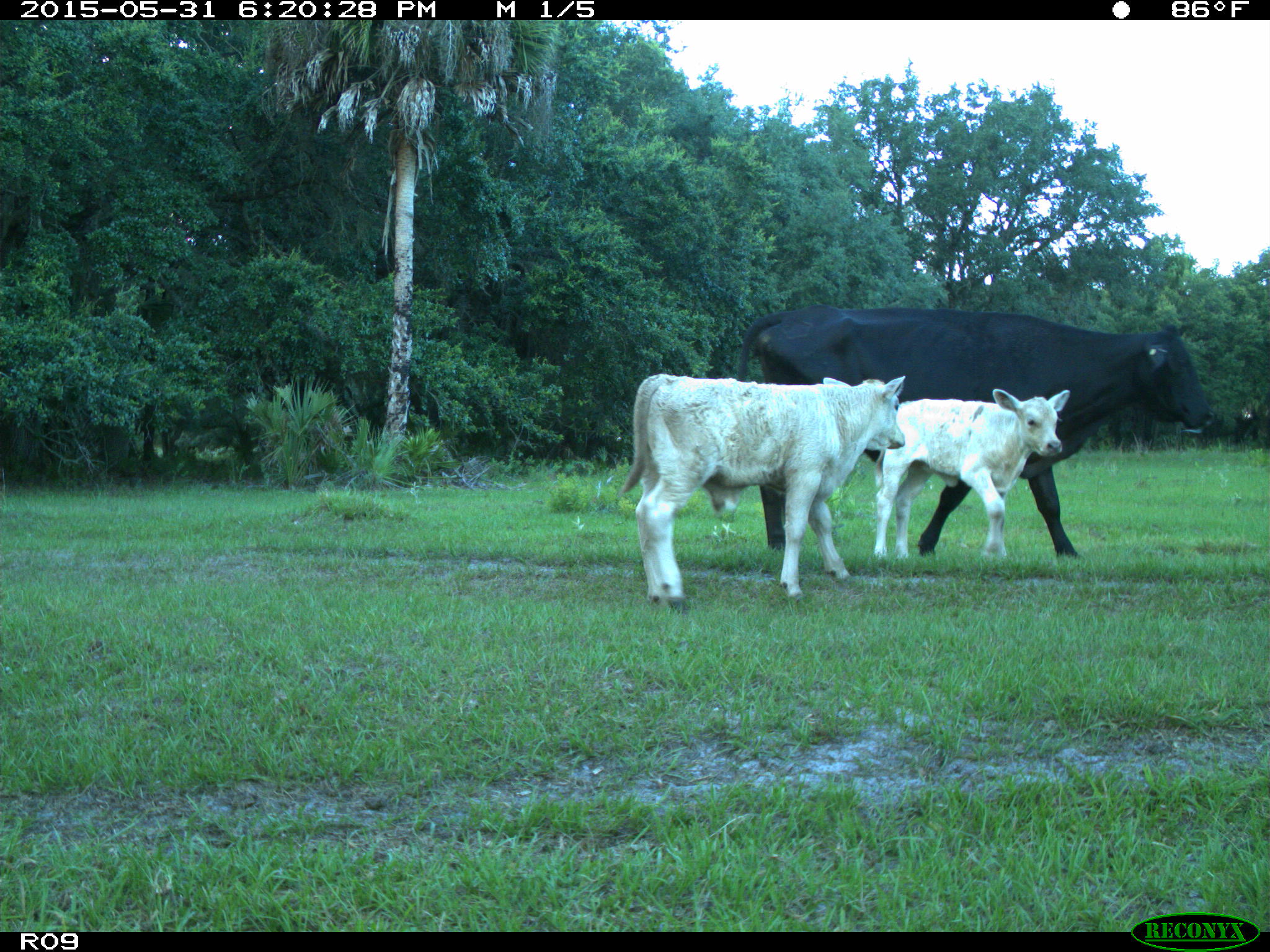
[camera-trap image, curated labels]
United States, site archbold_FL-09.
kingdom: Animalia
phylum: Chordata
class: Mammalia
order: Artiodactyla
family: Bovidae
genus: Bos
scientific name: Bos taurus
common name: domestic cow